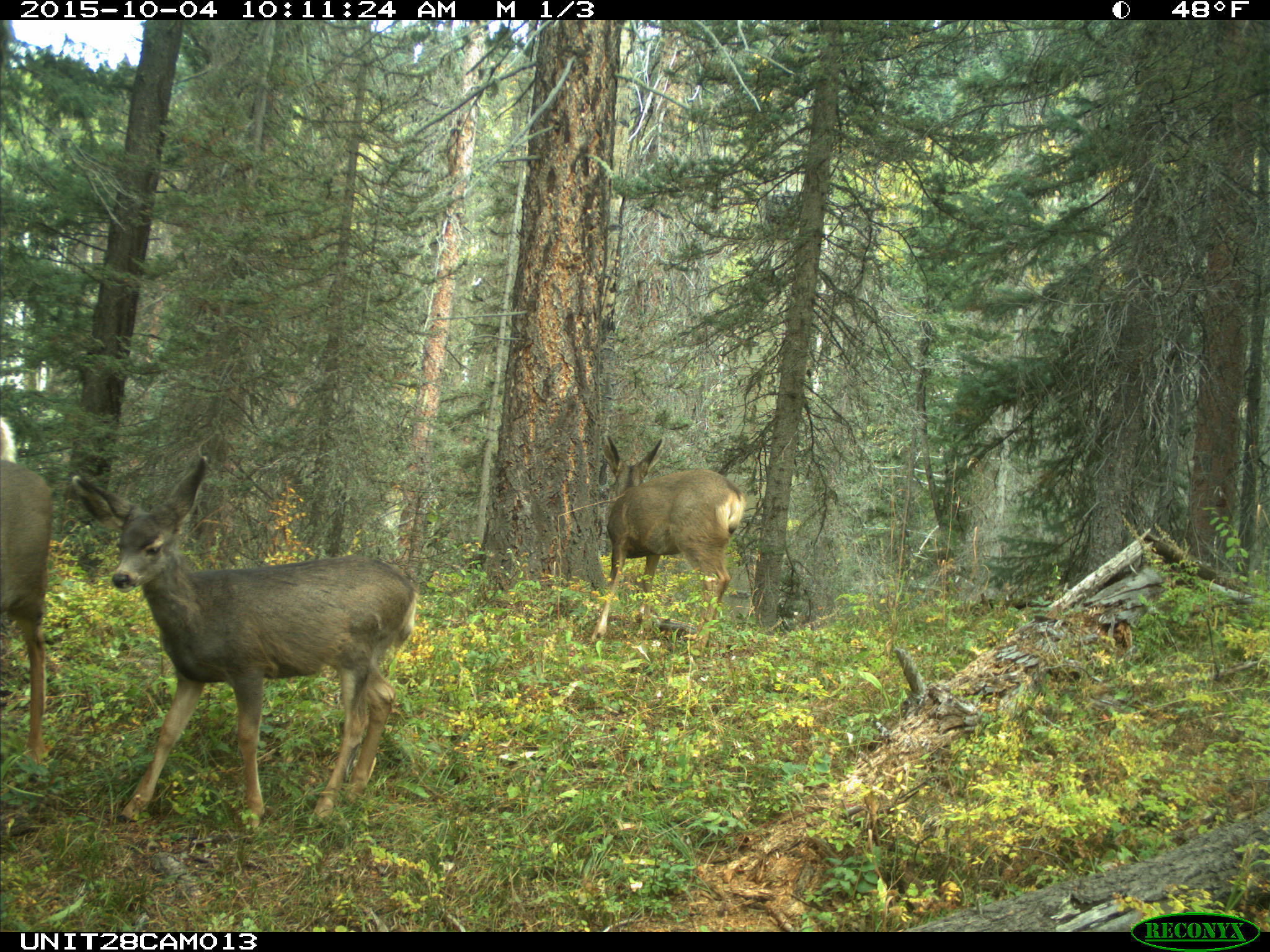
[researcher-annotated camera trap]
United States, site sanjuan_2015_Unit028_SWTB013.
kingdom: Animalia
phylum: Chordata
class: Mammalia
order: Artiodactyla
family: Cervidae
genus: Odocoileus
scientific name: Odocoileus hemionus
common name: mule deer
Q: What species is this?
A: Odocoileus hemionus (mule deer).